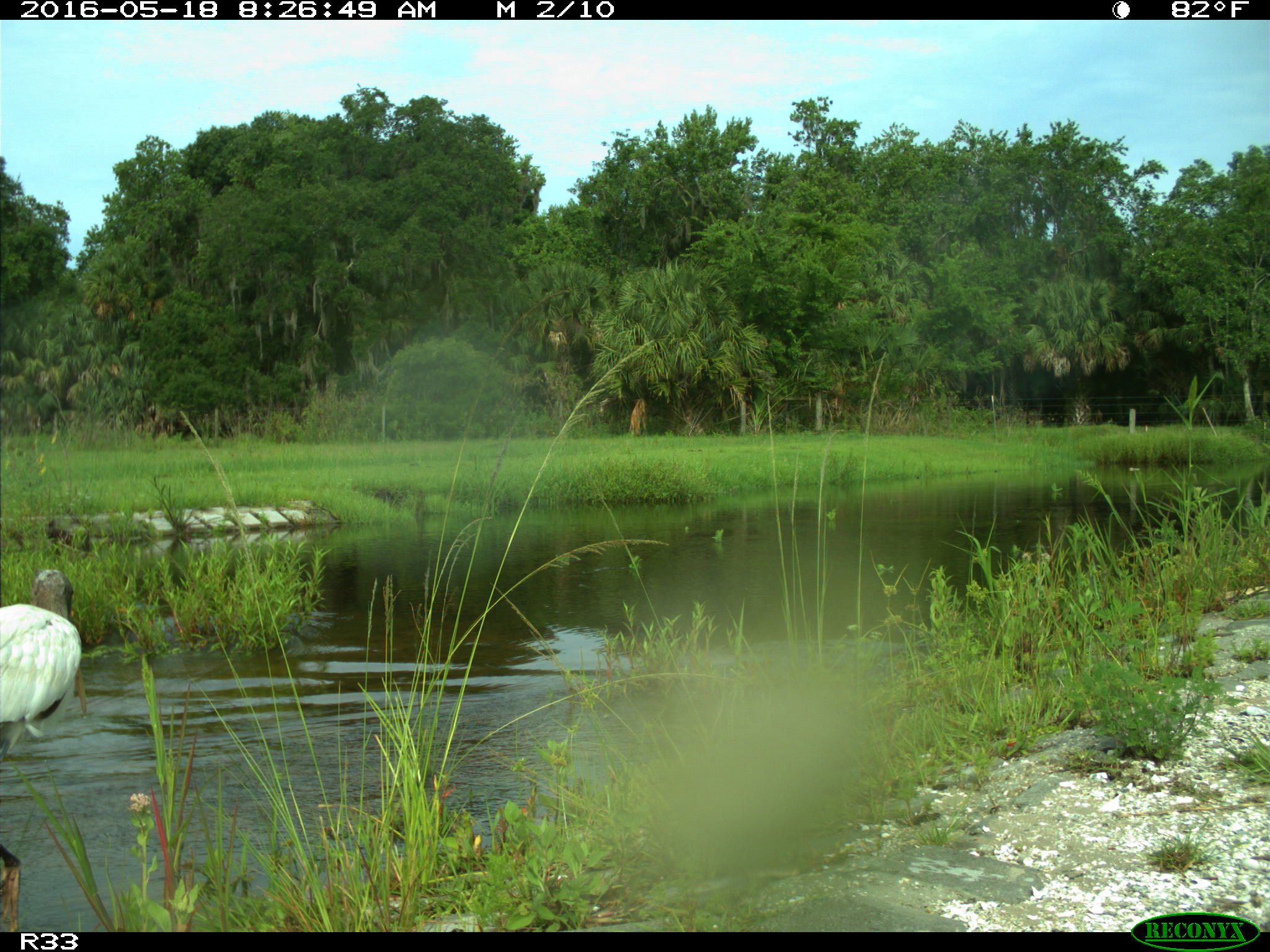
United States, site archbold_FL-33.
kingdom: Animalia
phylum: Chordata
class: Aves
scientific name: Aves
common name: birds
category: unidentified bird